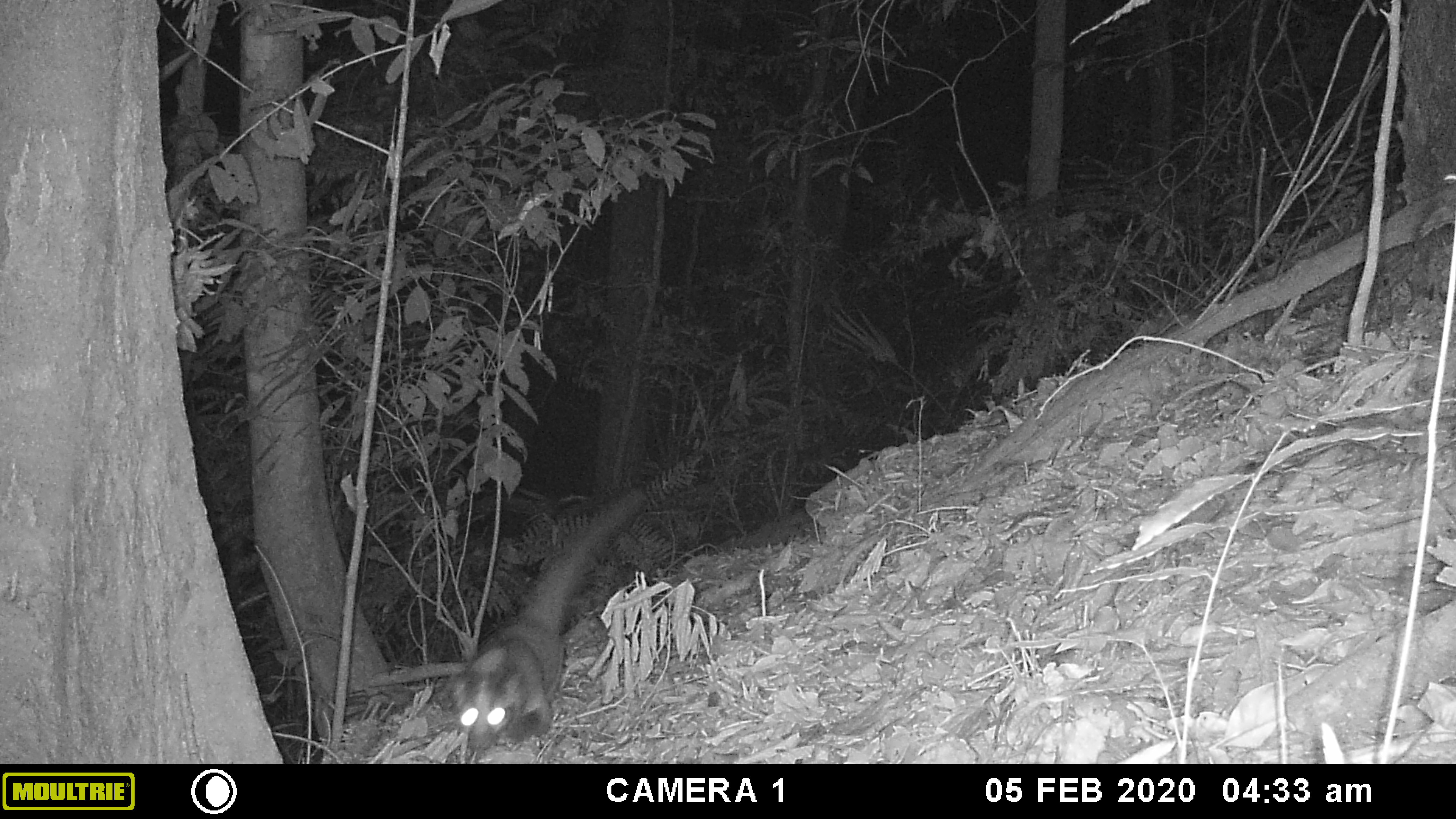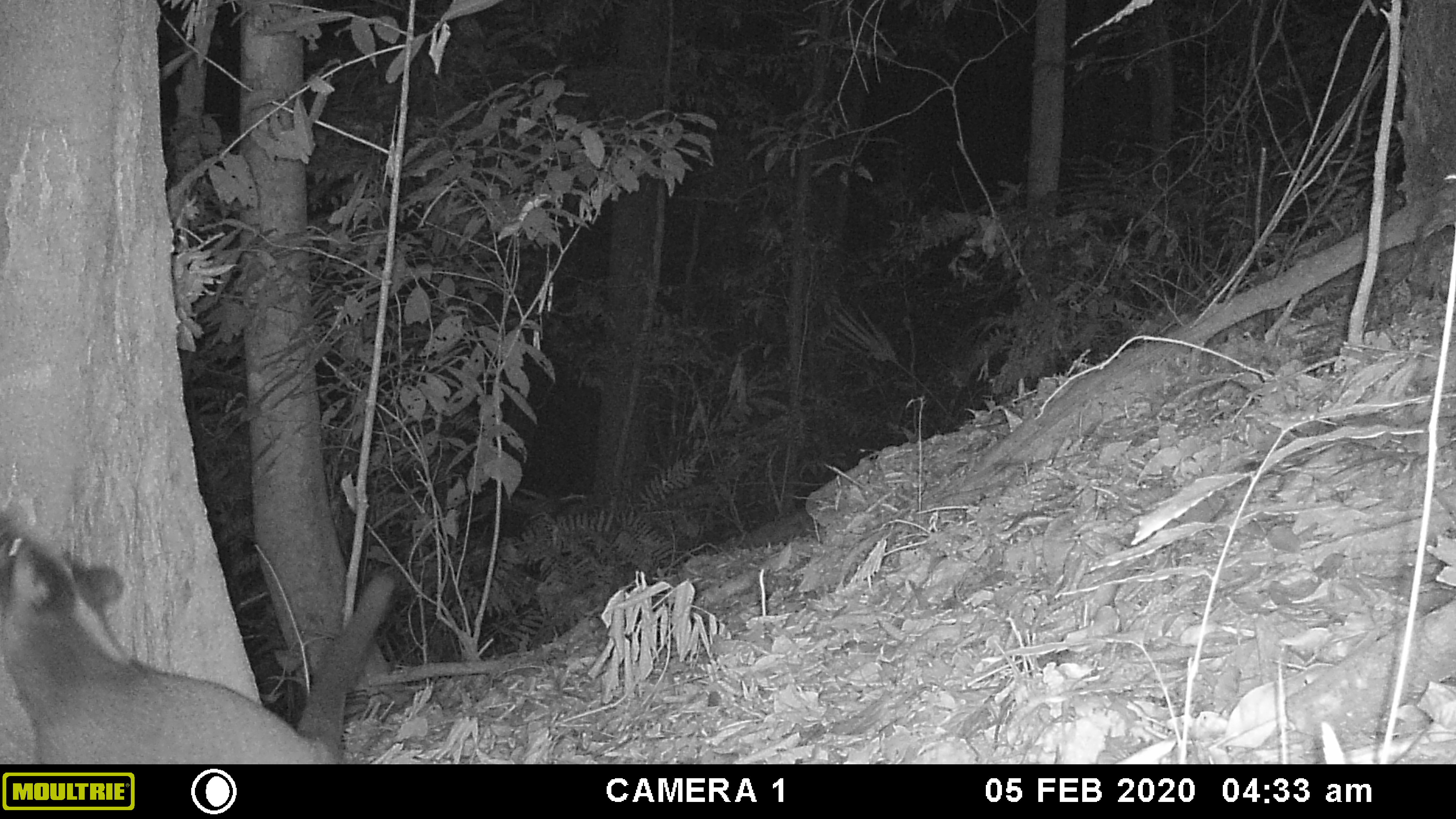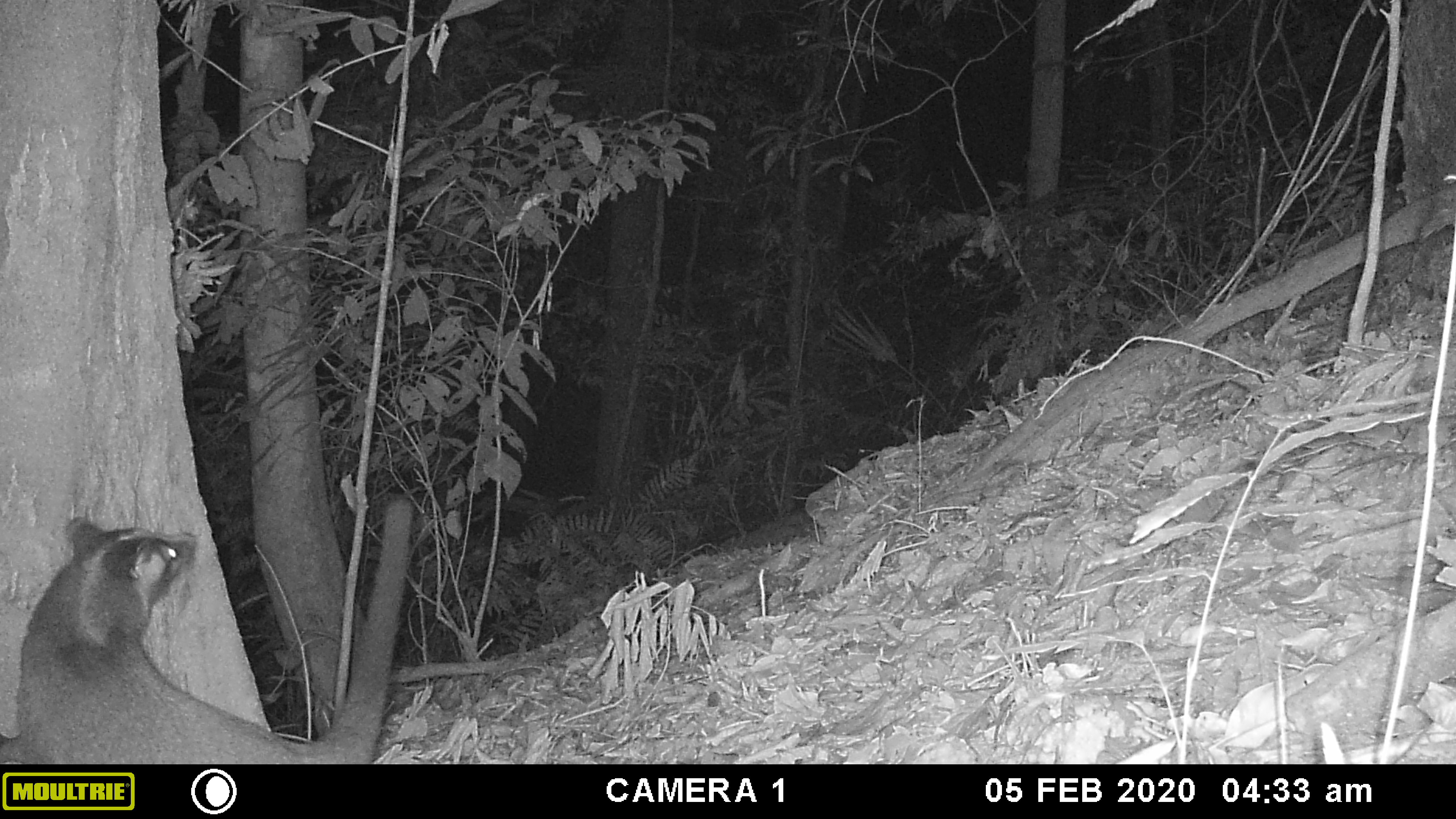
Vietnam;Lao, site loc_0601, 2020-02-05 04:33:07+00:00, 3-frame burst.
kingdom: Animalia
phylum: Chordata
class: Mammalia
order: Carnivora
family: Viverridae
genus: Paguma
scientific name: Paguma larvata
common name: masked palm civet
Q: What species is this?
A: Masked palm civet (Paguma larvata).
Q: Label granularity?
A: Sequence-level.